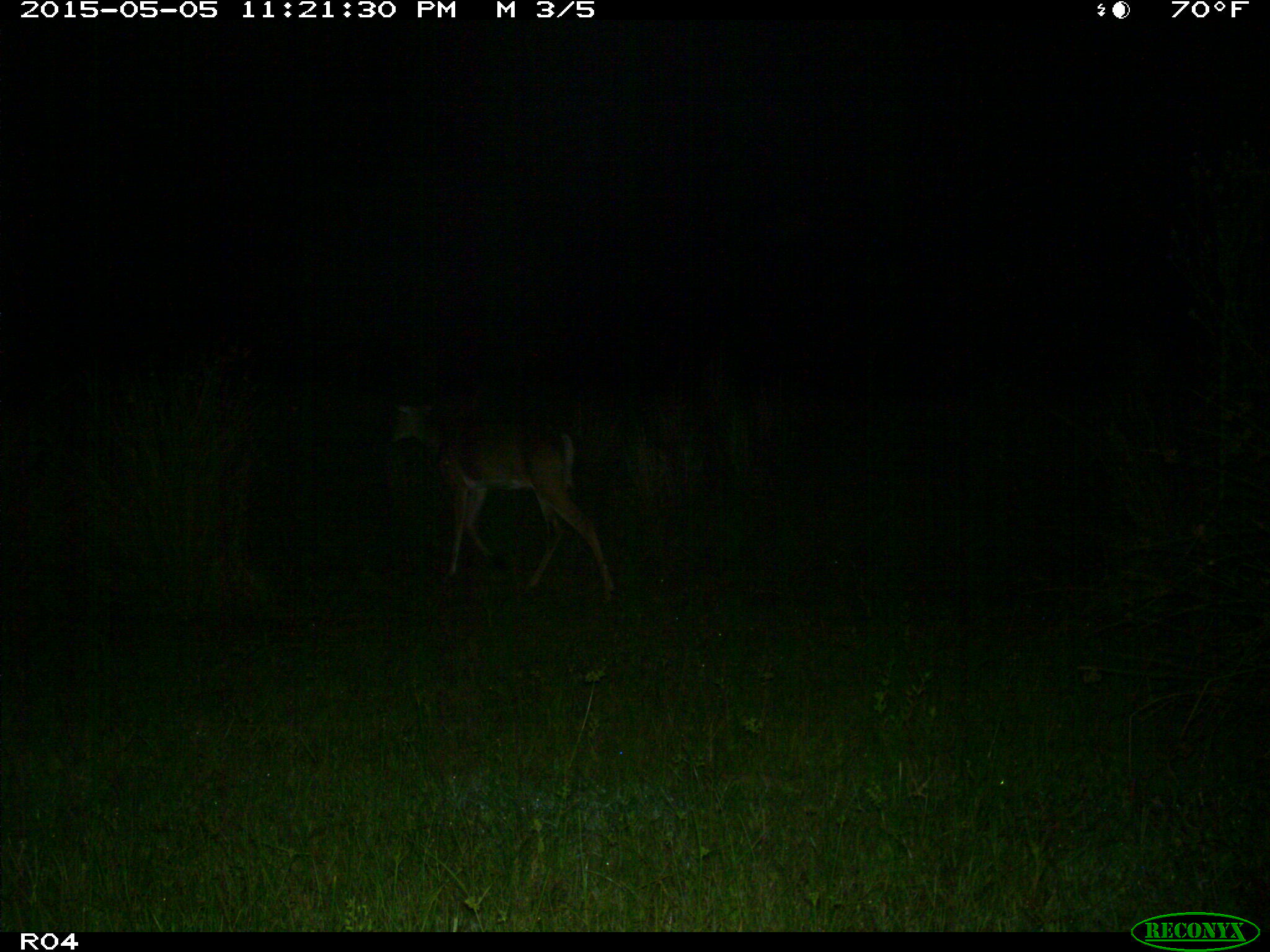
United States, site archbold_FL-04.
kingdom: Animalia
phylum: Chordata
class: Mammalia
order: Artiodactyla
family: Cervidae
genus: Odocoileus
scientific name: Odocoileus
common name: deer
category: unidentified deer